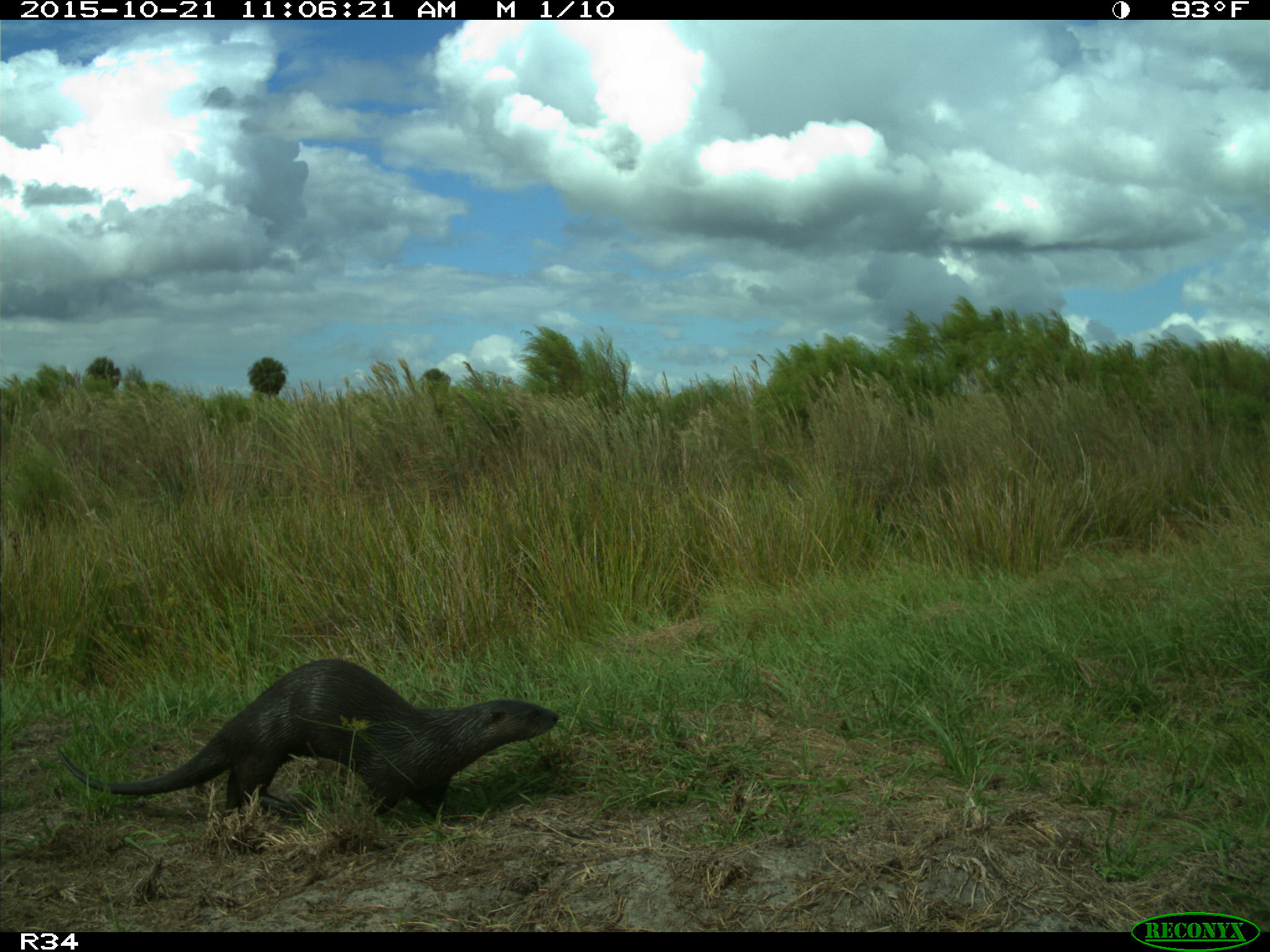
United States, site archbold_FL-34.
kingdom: Animalia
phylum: Chordata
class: Mammalia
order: Carnivora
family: Mustelidae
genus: Lontra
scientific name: Lontra canadensis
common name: north american river otter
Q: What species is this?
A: Lontra canadensis (north american river otter).